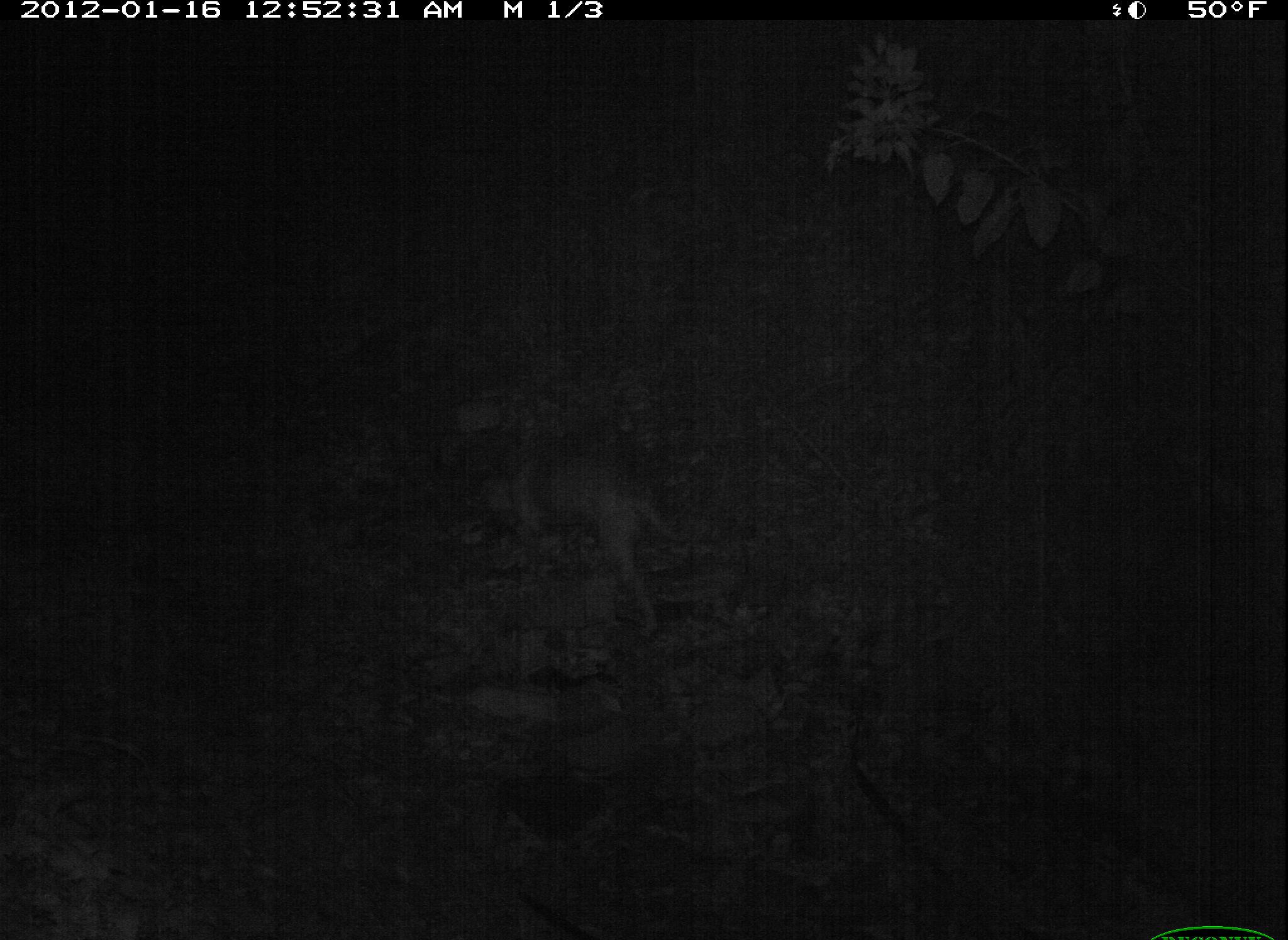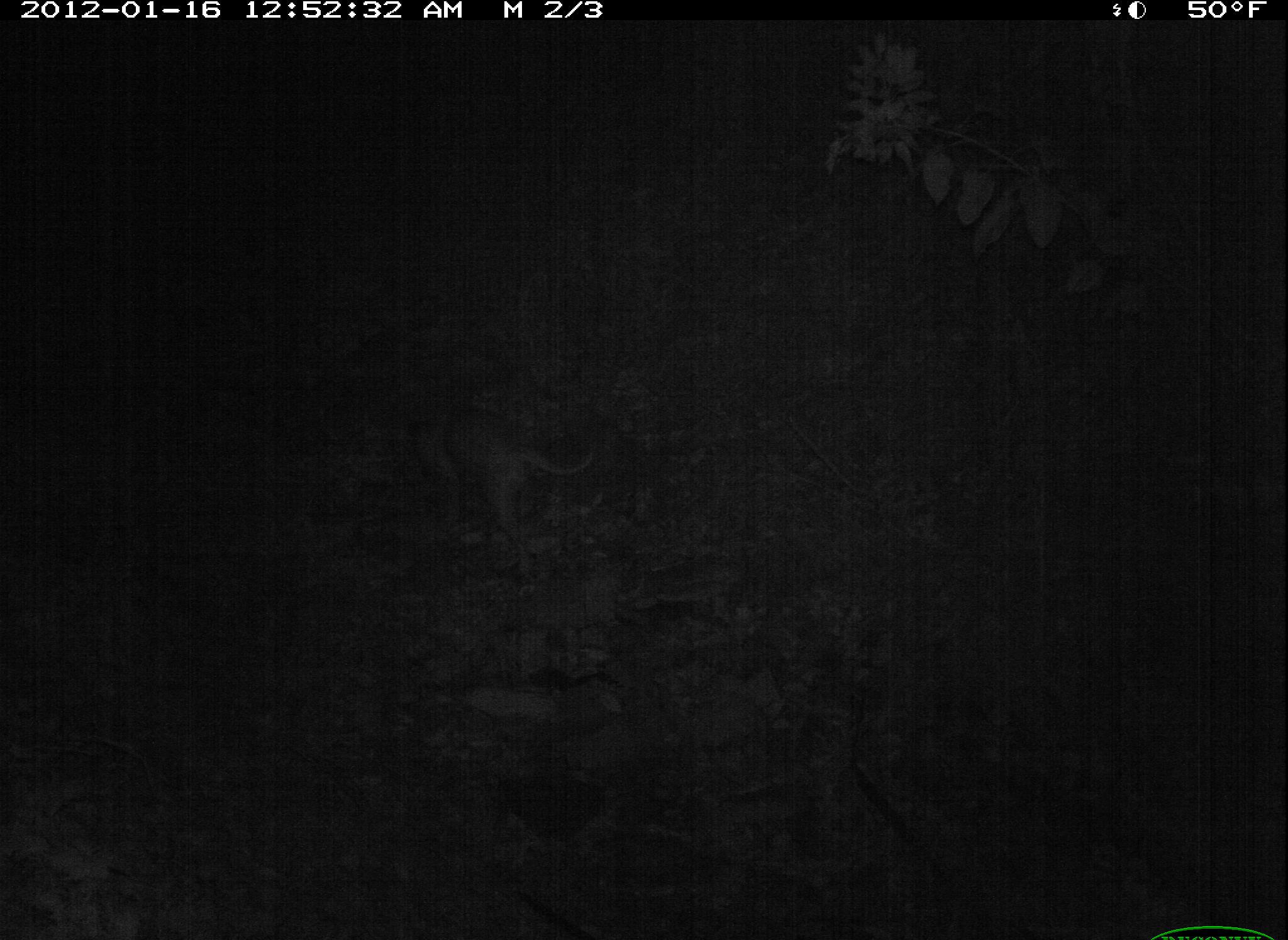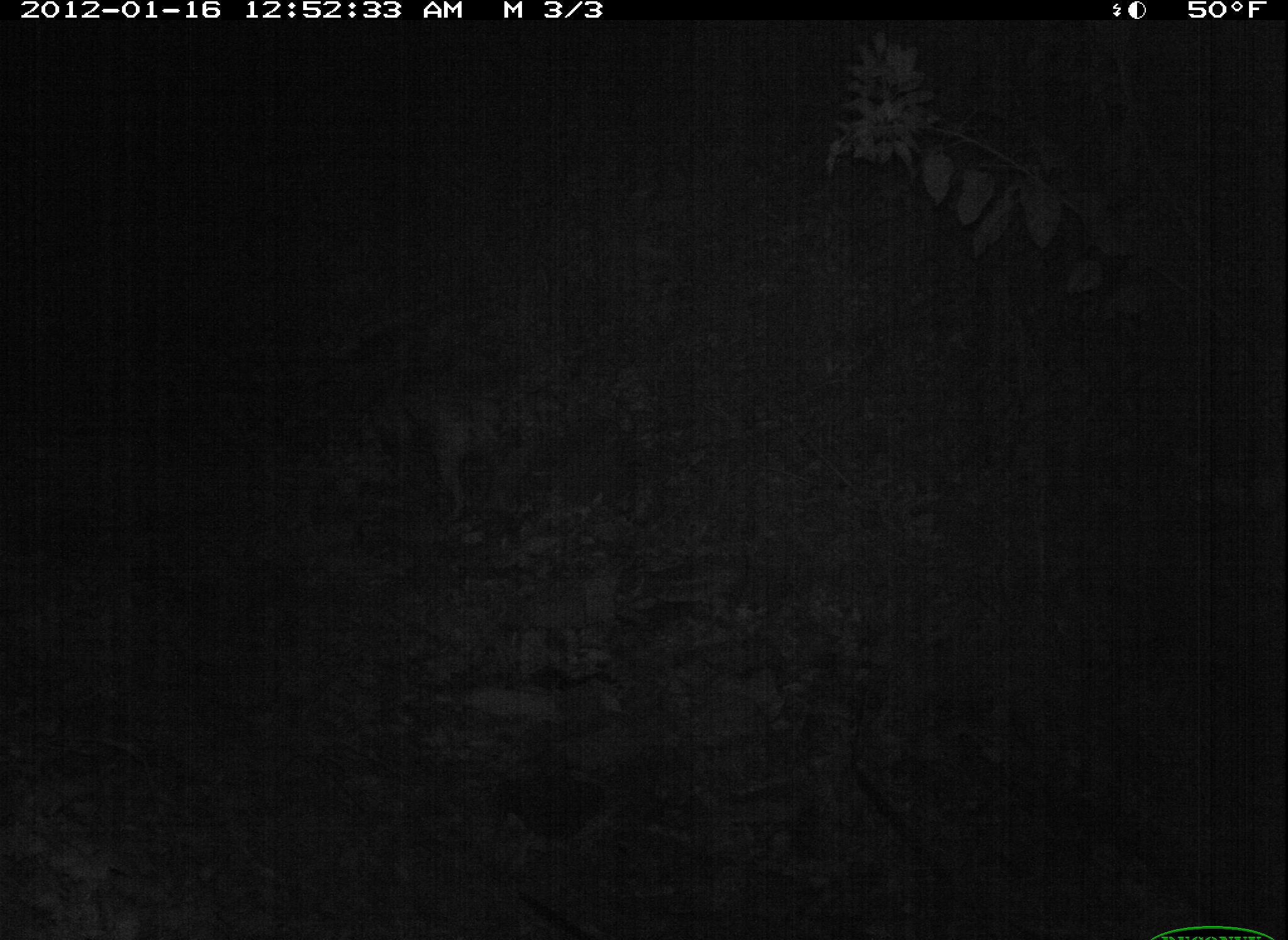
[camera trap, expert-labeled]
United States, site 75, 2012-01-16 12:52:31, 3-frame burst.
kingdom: Animalia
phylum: Chordata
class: Mammalia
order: Carnivora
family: Canidae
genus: Canis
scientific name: Canis familiaris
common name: domestic dog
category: dog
Dog (domestic dog) (Canis familiaris).